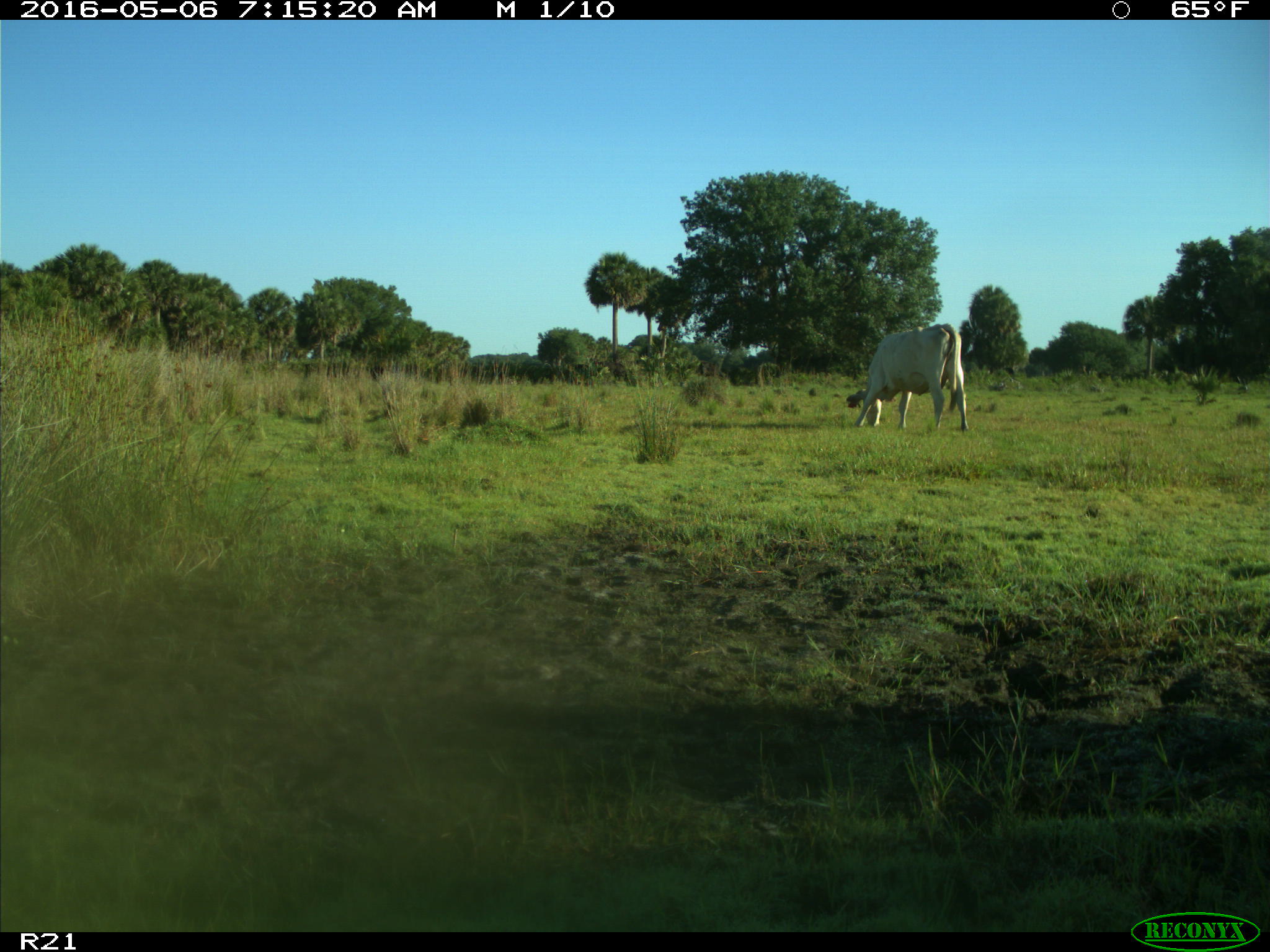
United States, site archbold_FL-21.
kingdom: Animalia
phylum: Chordata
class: Mammalia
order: Artiodactyla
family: Bovidae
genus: Bos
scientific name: Bos taurus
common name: domestic cow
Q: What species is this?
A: Bos taurus (domestic cow).